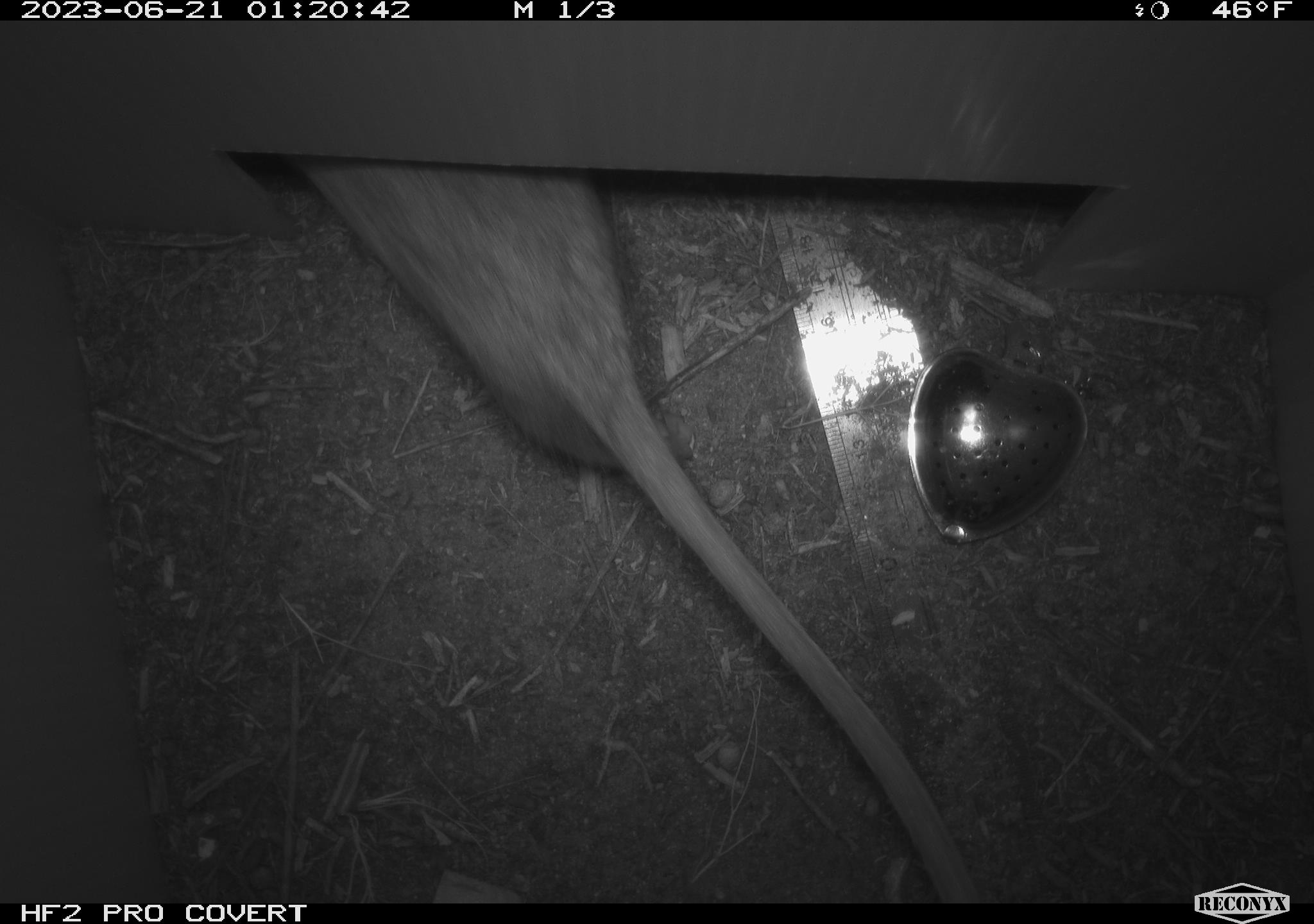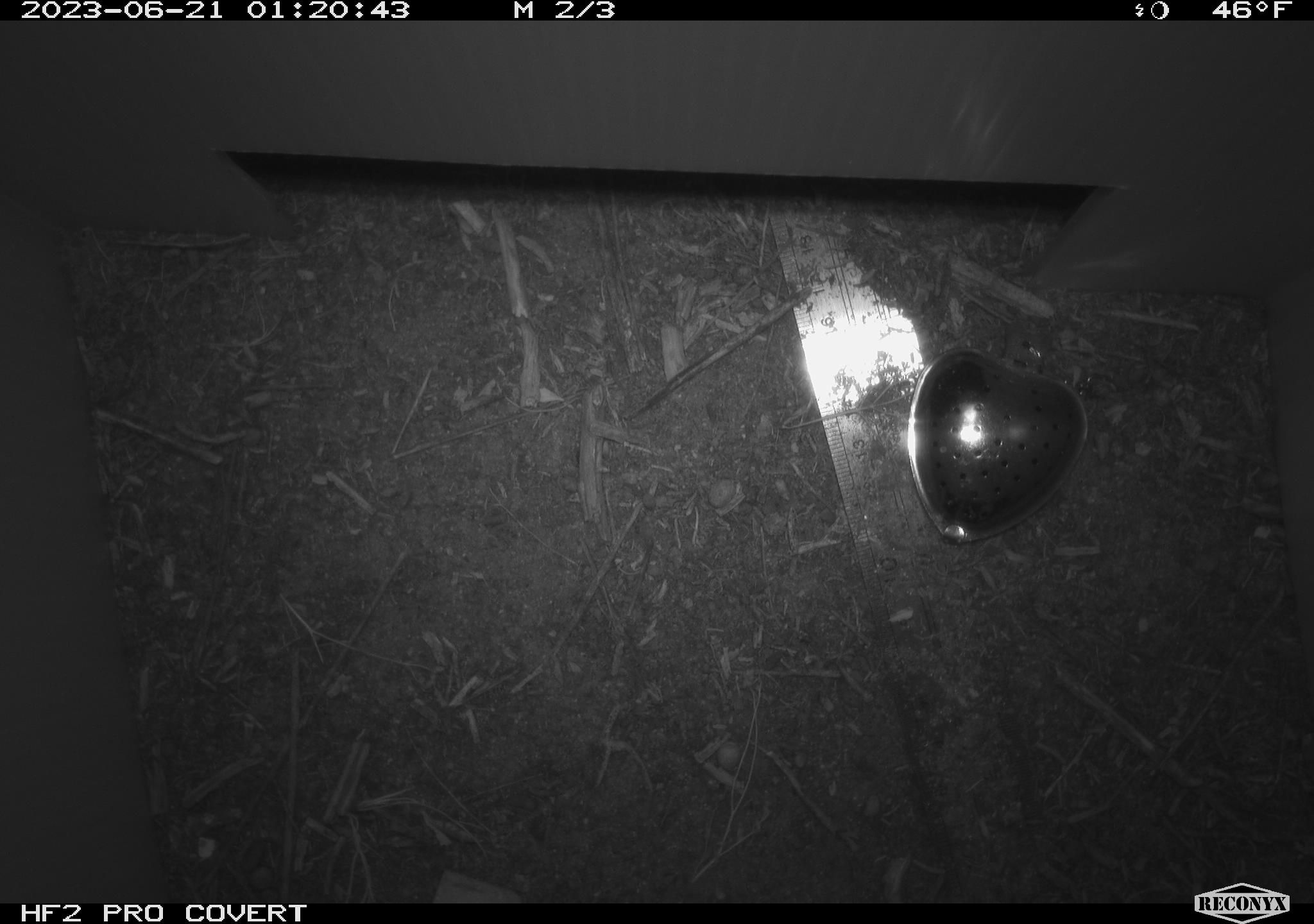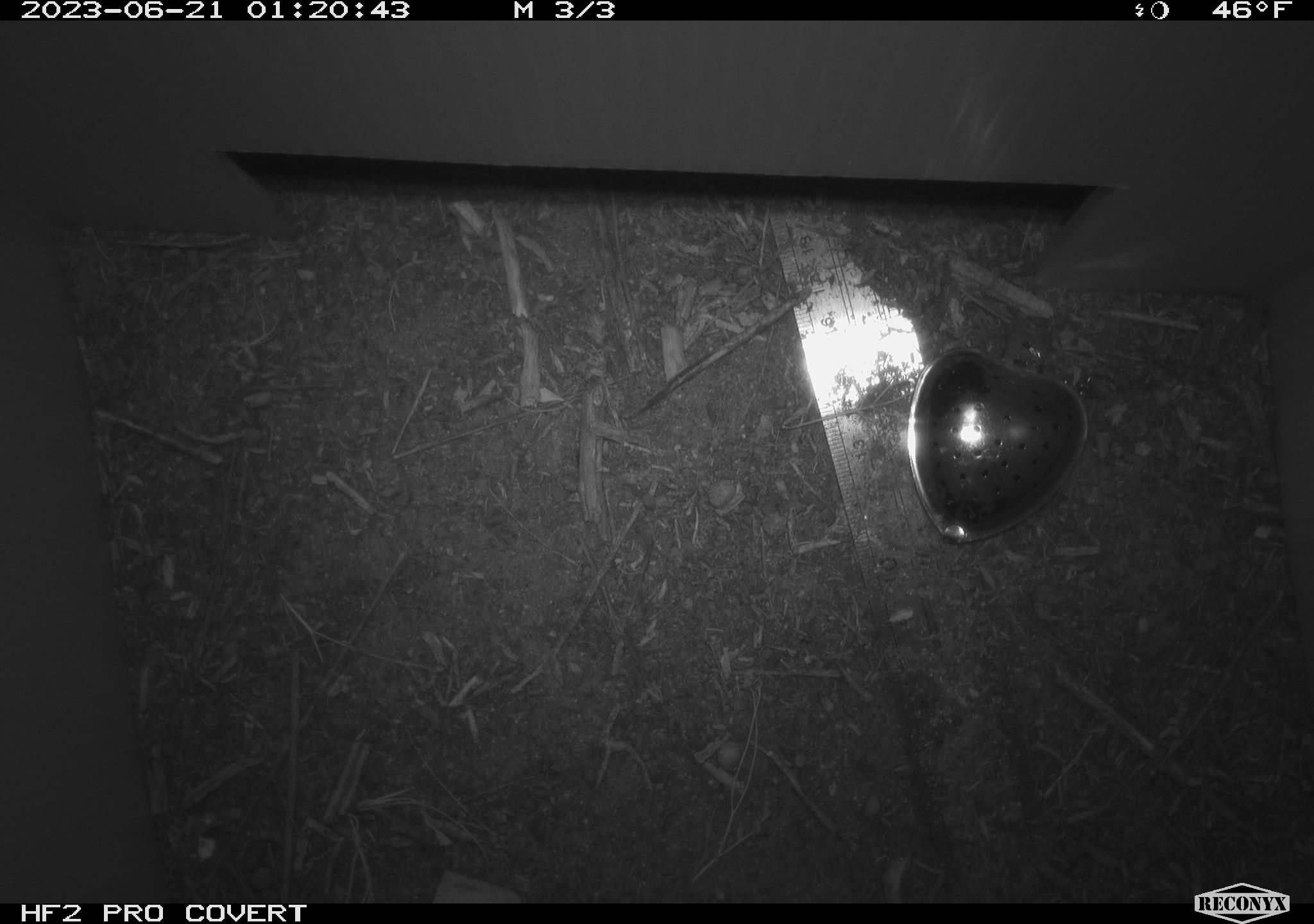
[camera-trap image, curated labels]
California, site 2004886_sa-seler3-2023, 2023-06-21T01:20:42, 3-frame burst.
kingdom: Animalia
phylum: Chordata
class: Mammalia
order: Rodentia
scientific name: Rodentia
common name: woodrat or rat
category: woodrat or rat species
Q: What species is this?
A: Woodrat or rat species (woodrat or rat) (Rodentia).